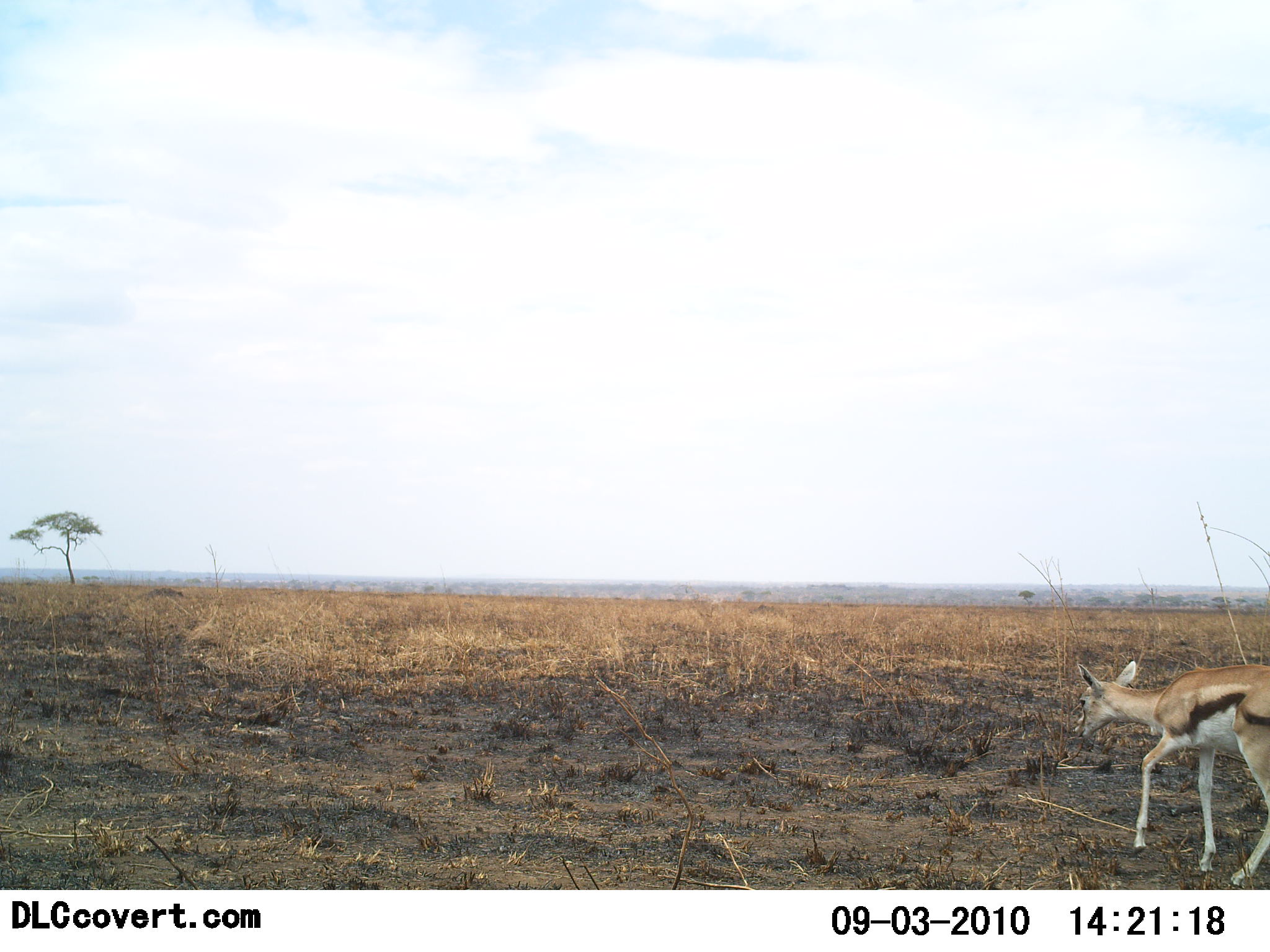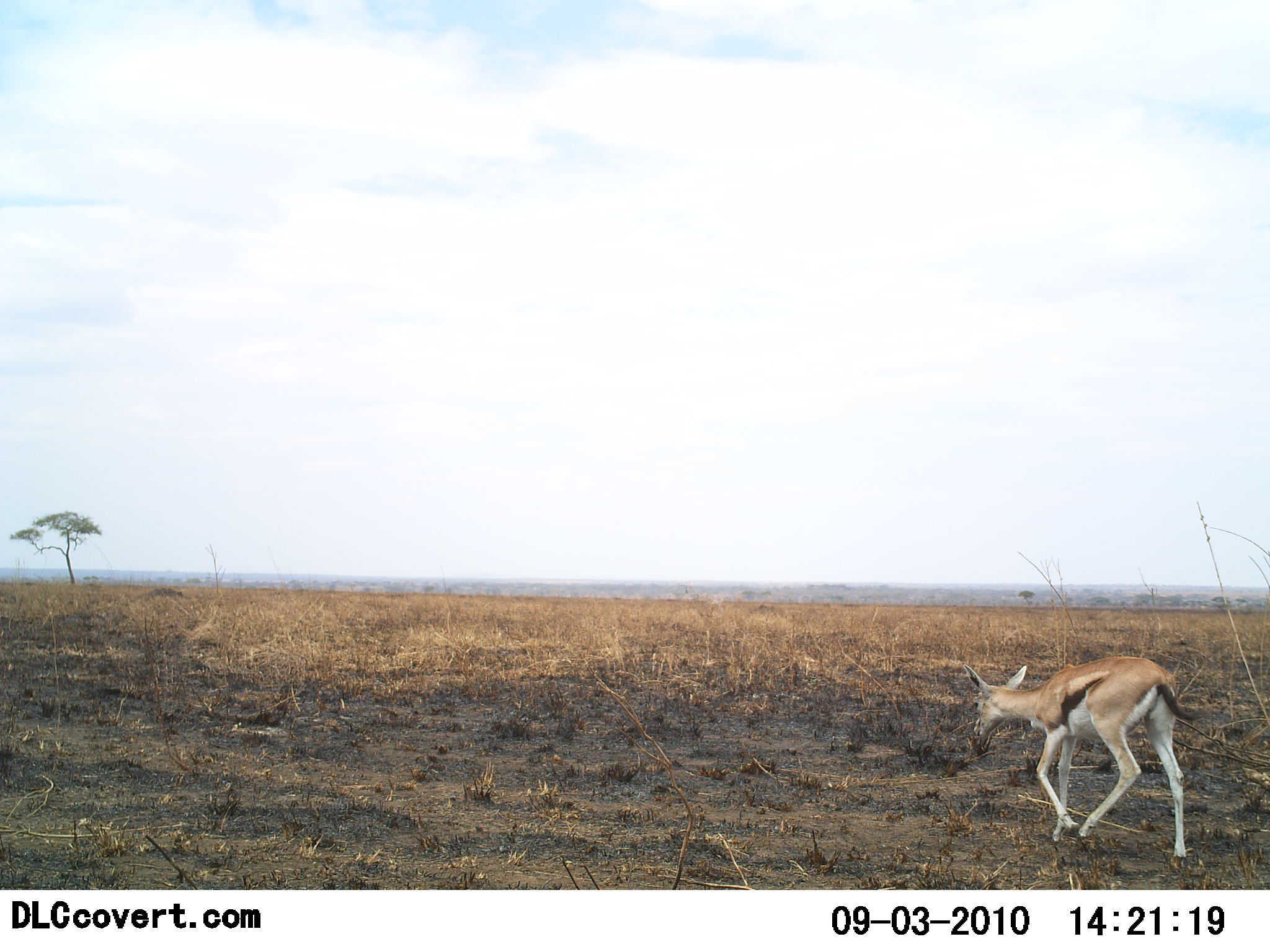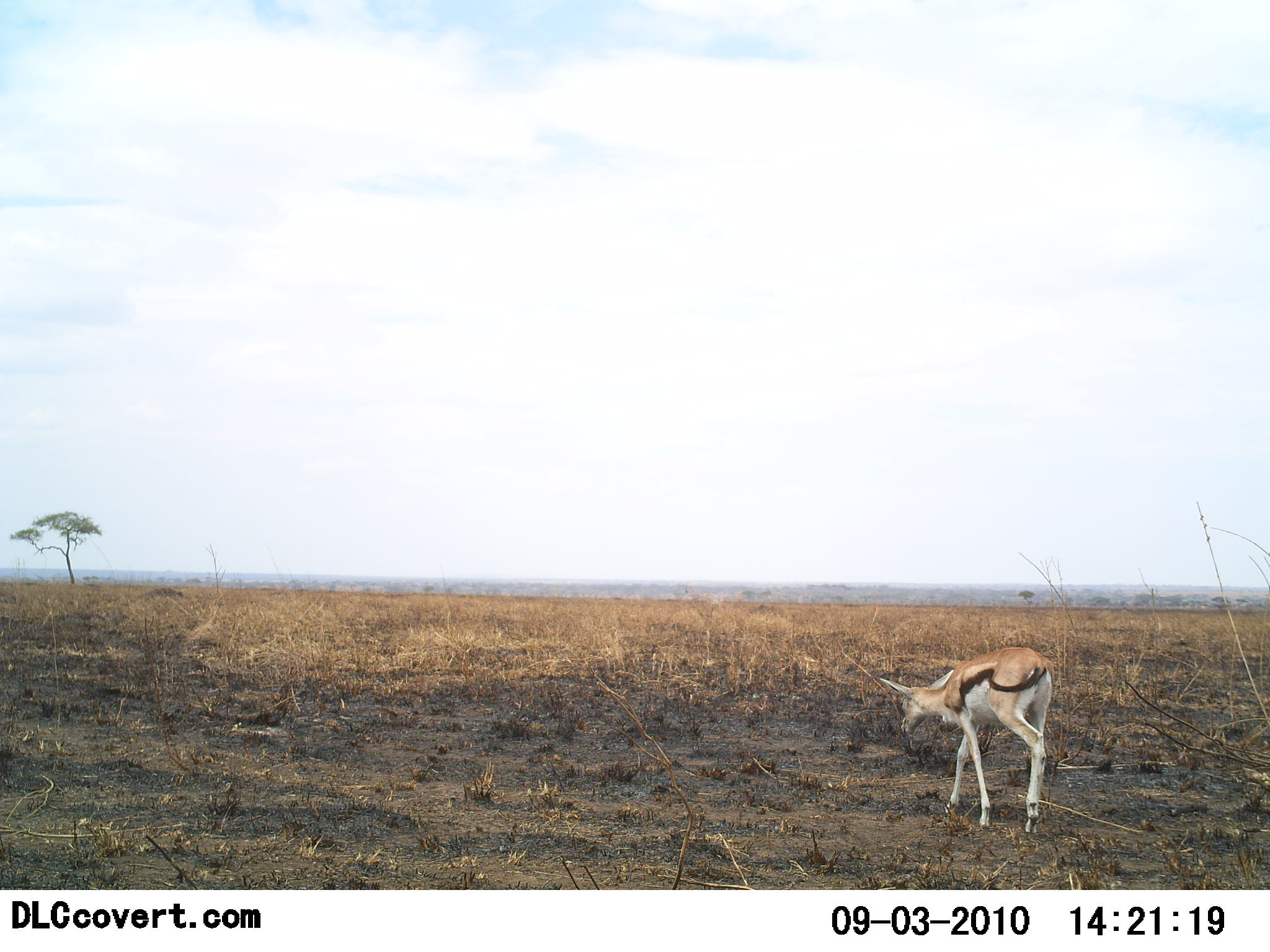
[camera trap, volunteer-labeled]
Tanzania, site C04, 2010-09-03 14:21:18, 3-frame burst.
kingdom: Animalia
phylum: Chordata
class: Mammalia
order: Artiodactyla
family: Bovidae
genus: Eudorcas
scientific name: Eudorcas thomsonii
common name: thomson's gazelle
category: gazellethomsons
Gazellethomsons (thomson's gazelle) (Eudorcas thomsonii), count 1. Behavior (volunteer vote fractions): standing 0%, resting 0%, moving 92%, interacting 0%. Young present (vote fraction): 8%. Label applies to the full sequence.